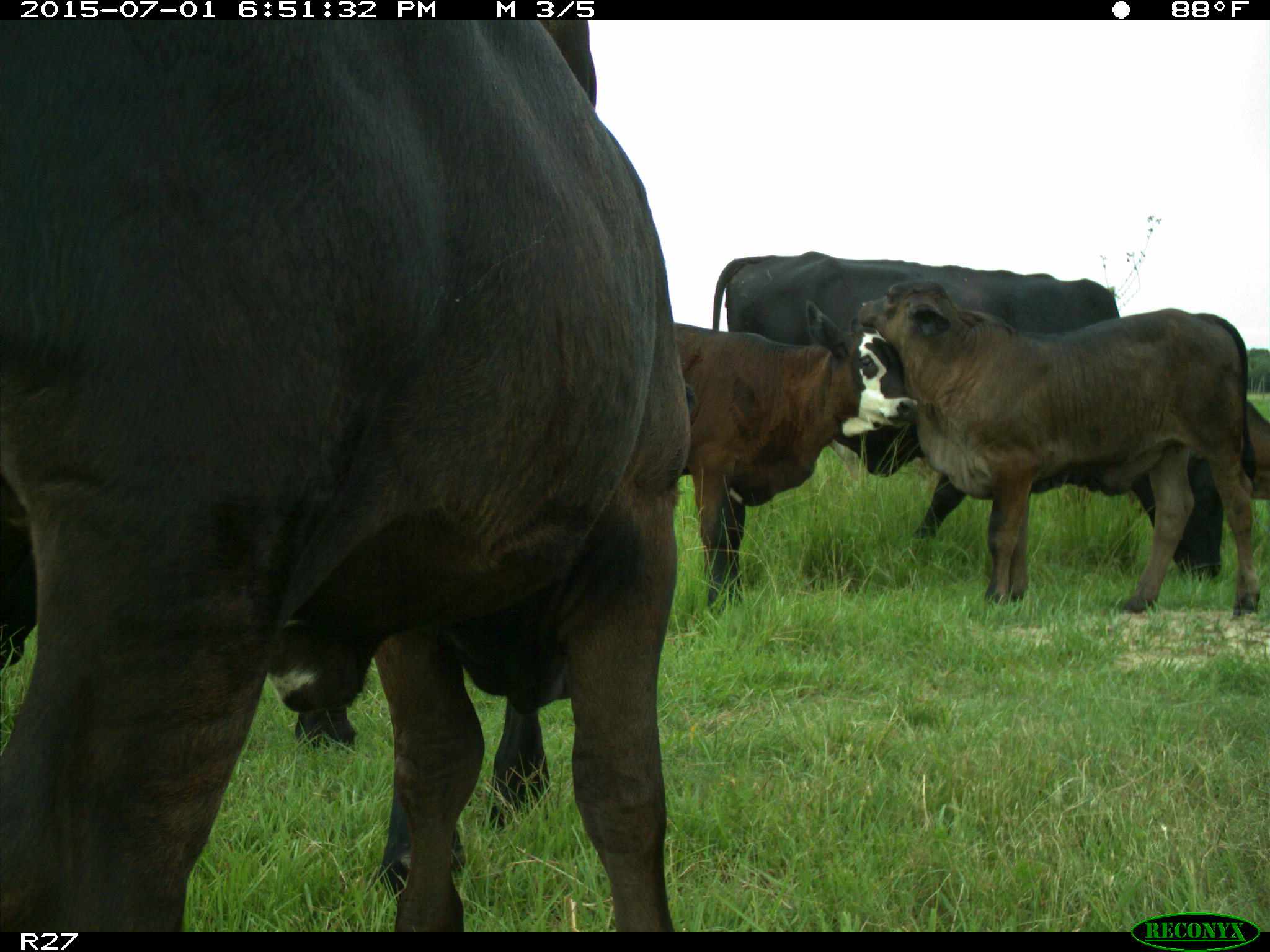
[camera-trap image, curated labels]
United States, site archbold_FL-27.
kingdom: Animalia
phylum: Chordata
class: Mammalia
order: Artiodactyla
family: Bovidae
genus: Bos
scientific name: Bos taurus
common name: domestic cow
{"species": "Bos taurus (domestic cow)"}